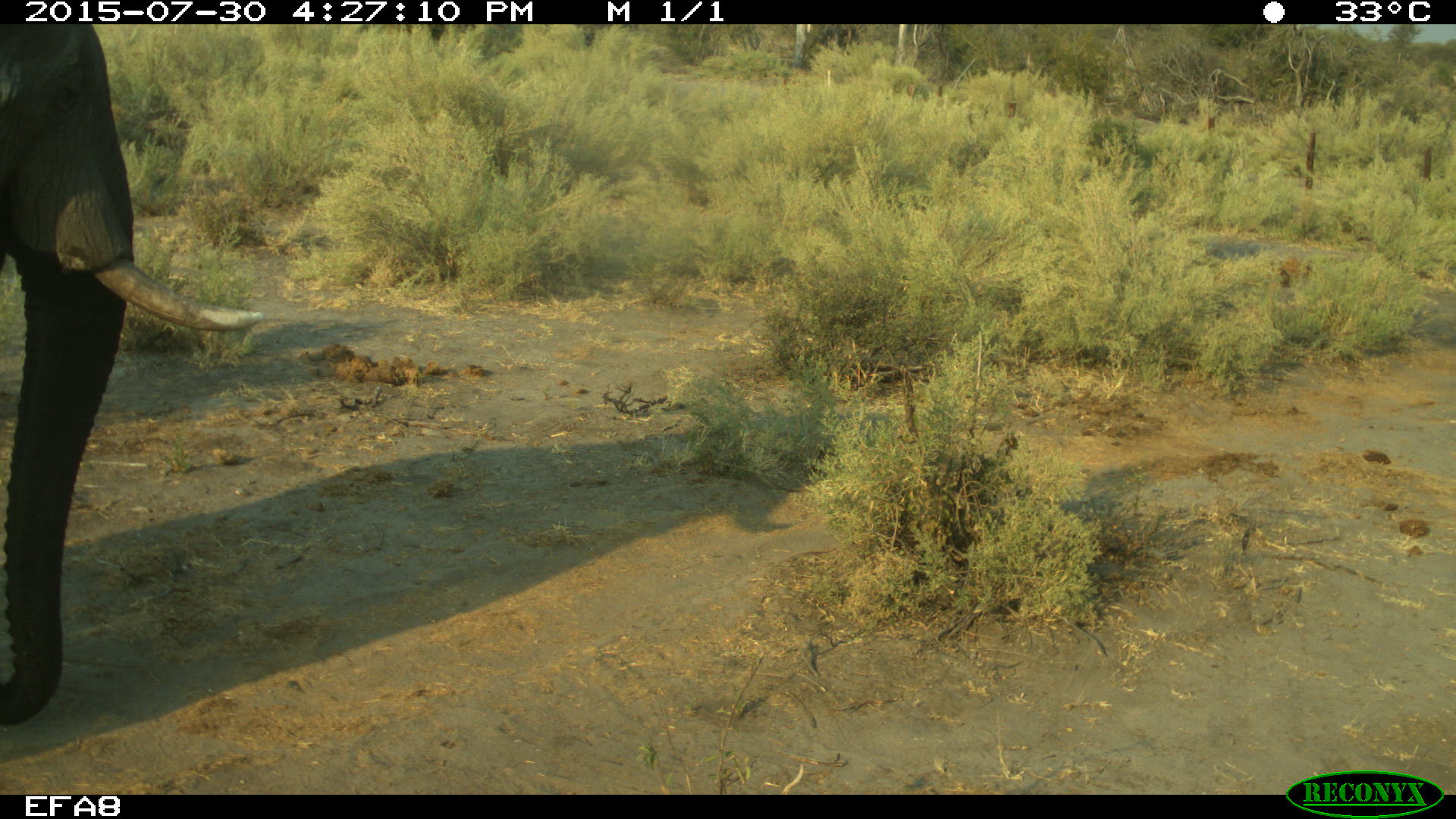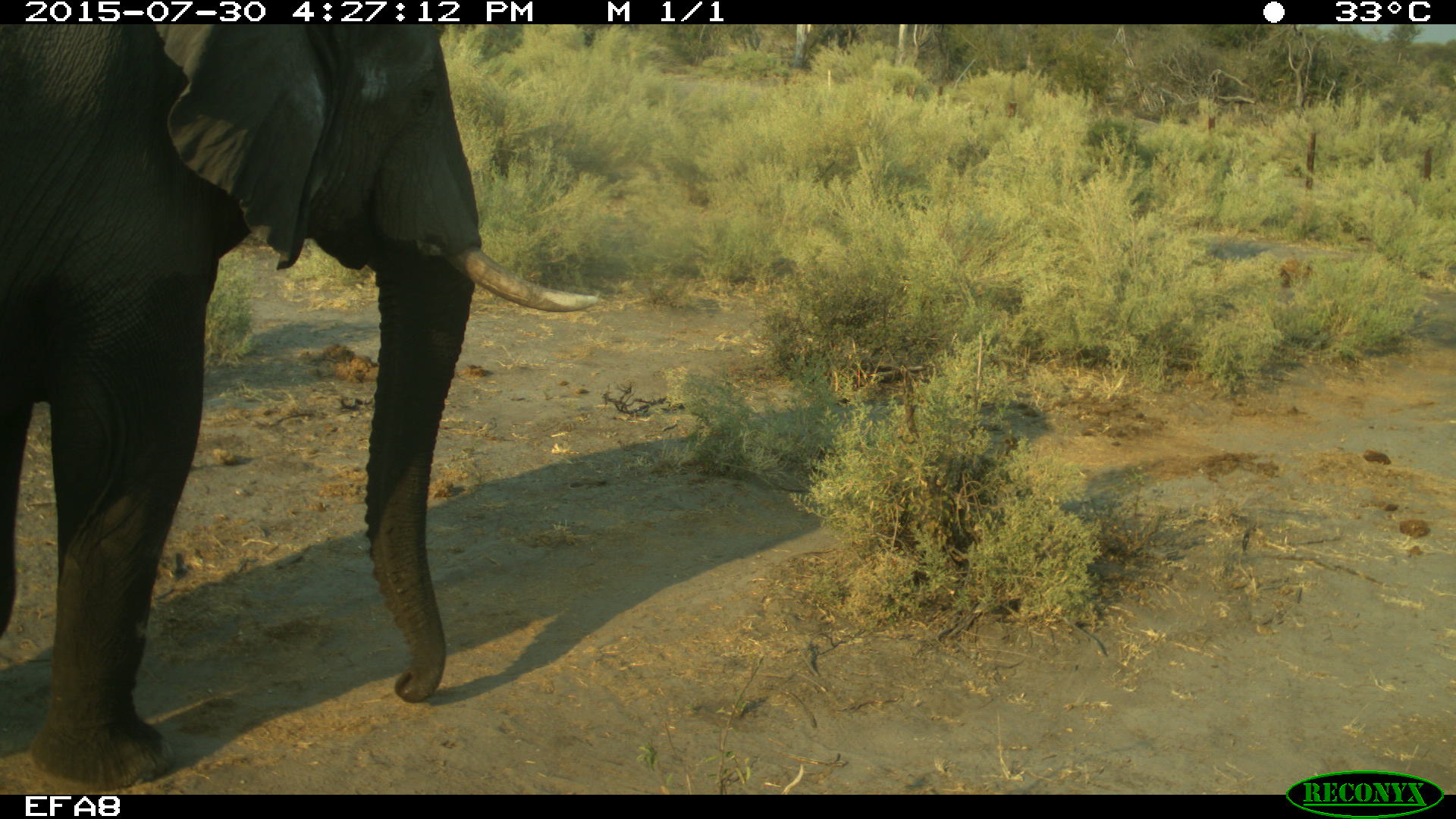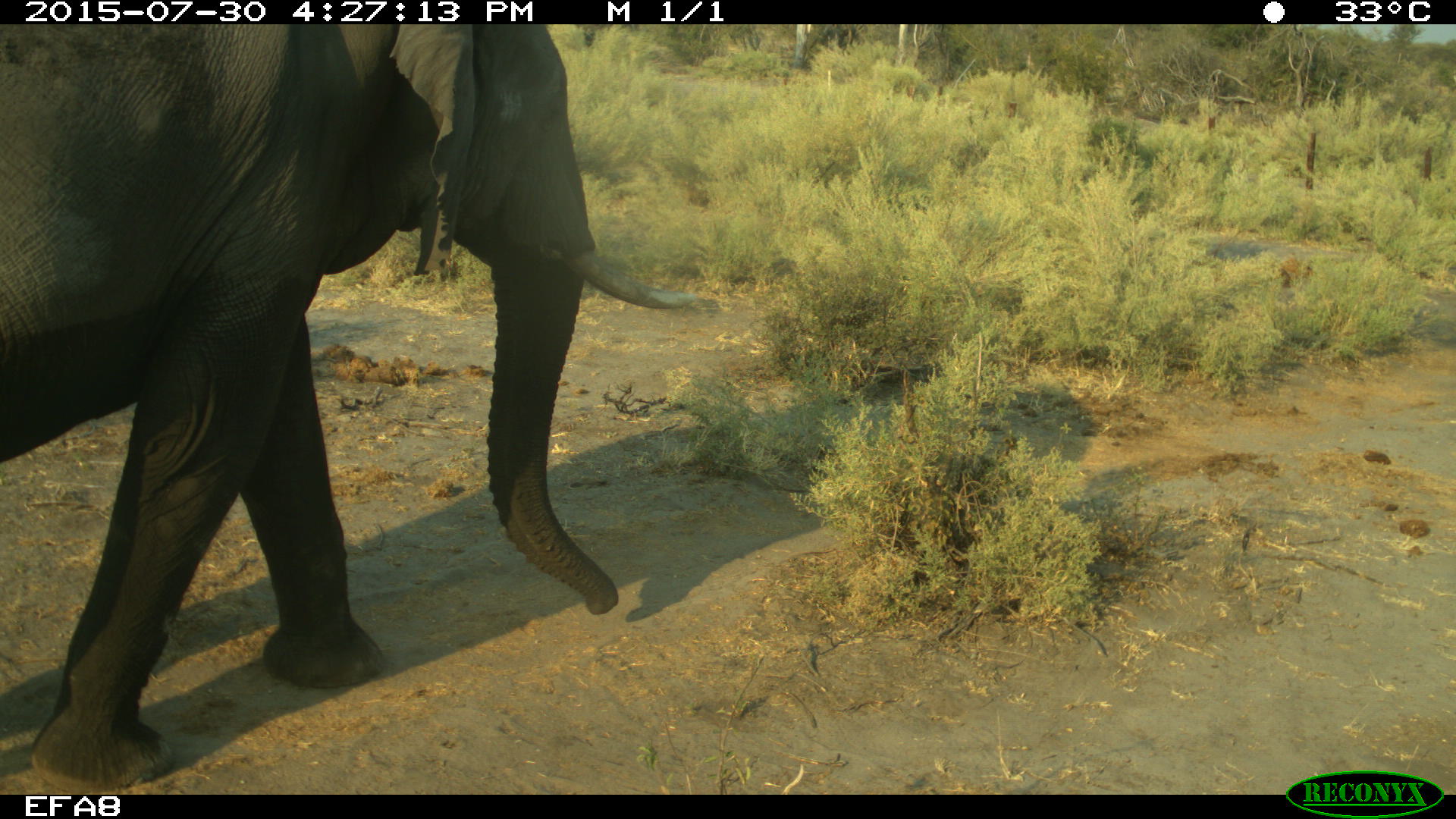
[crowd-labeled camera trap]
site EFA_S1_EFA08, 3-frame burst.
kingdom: Animalia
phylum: Chordata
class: Mammalia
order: Proboscidea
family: Elephantidae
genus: Loxodonta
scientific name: Loxodonta africana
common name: african bush elephant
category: elephant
Elephant (african bush elephant) (Loxodonta africana), count 1. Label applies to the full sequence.